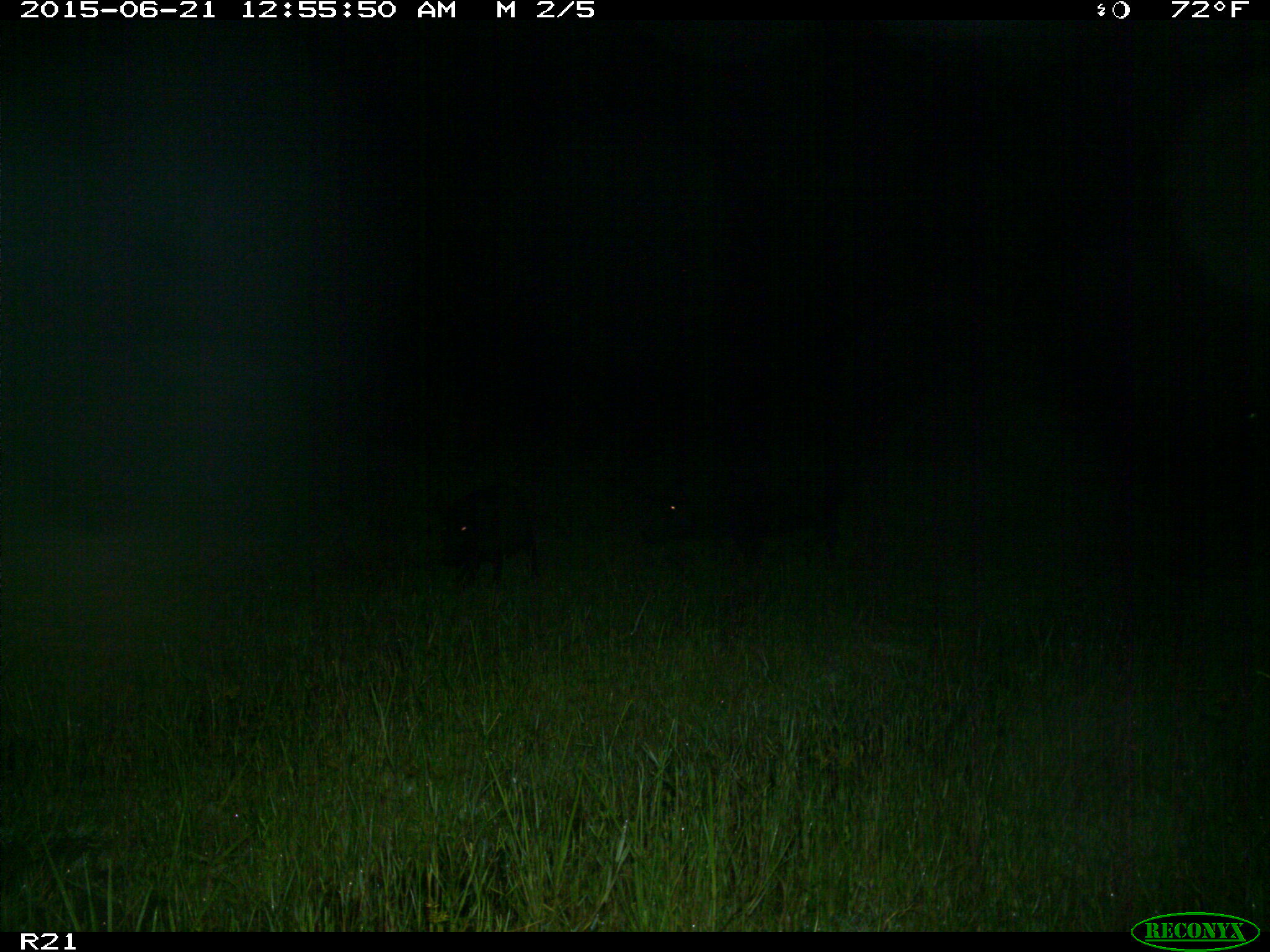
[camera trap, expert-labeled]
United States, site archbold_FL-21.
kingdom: Animalia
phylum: Chordata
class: Mammalia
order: Artiodactyla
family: Suidae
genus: Sus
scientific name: Sus scrofa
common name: wild boar